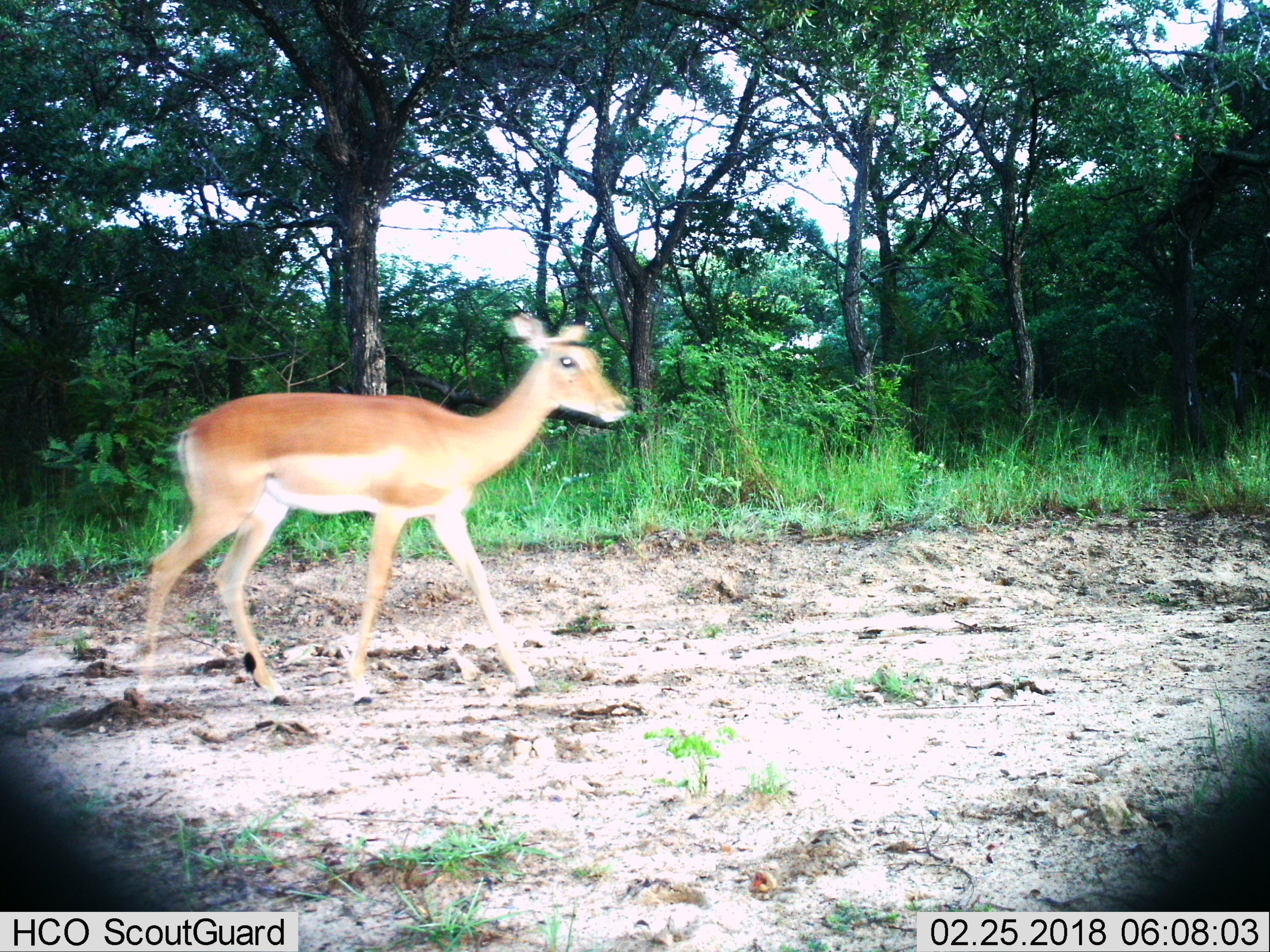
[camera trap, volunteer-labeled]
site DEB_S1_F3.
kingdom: Animalia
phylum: Chordata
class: Mammalia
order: Artiodactyla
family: Bovidae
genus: Aepyceros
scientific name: Aepyceros melampus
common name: impala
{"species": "impala (Aepyceros melampus)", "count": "1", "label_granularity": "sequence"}